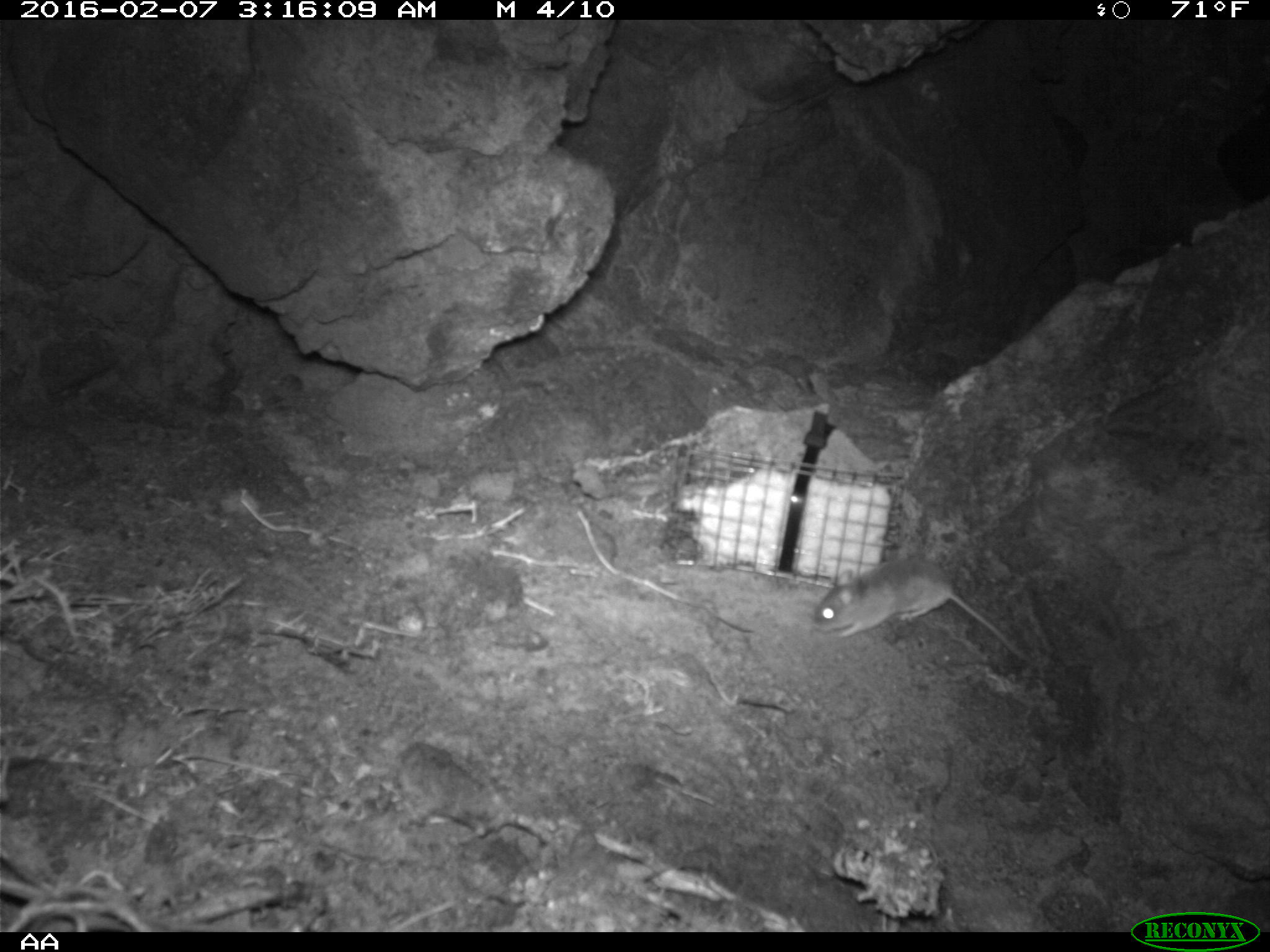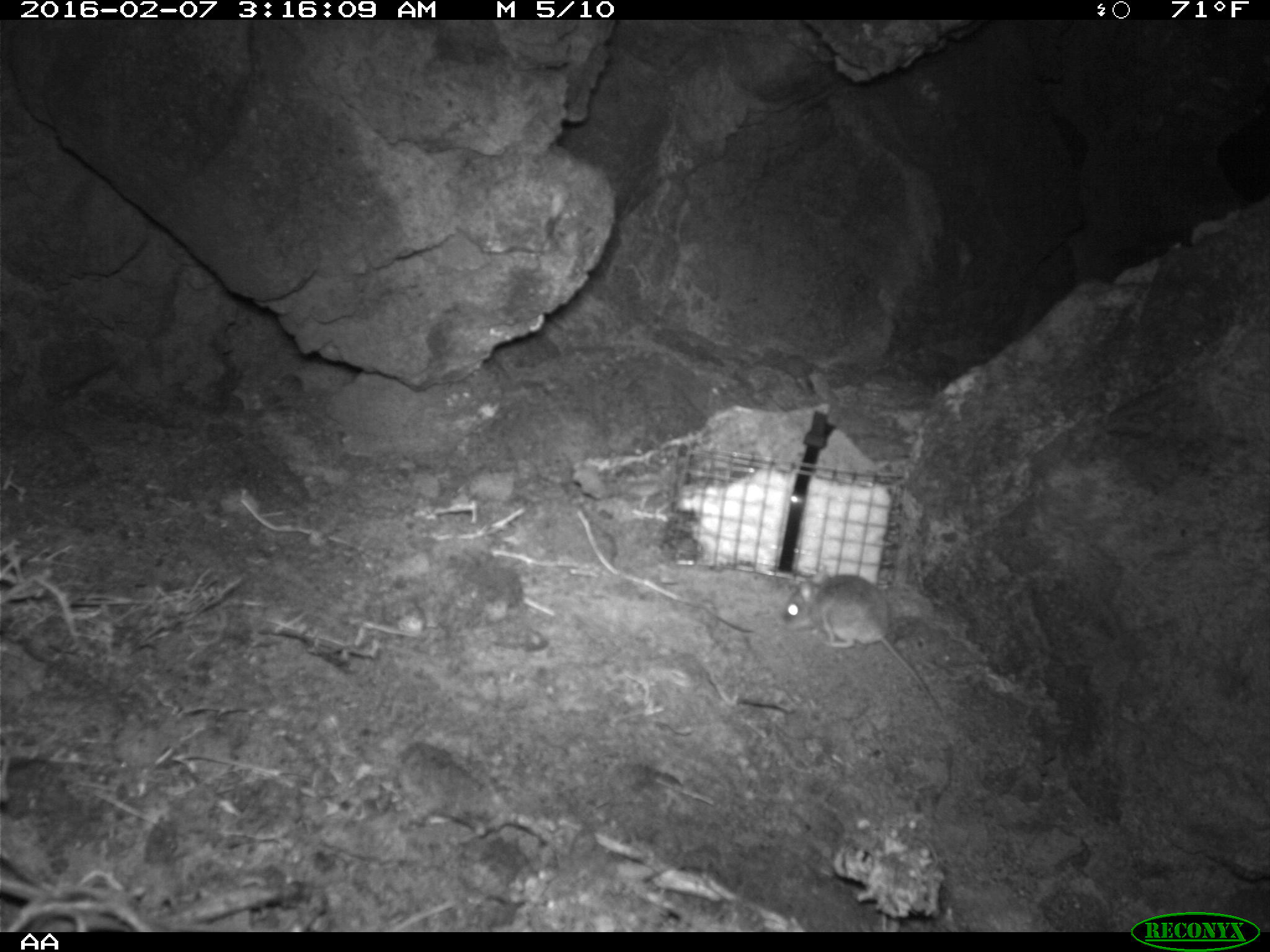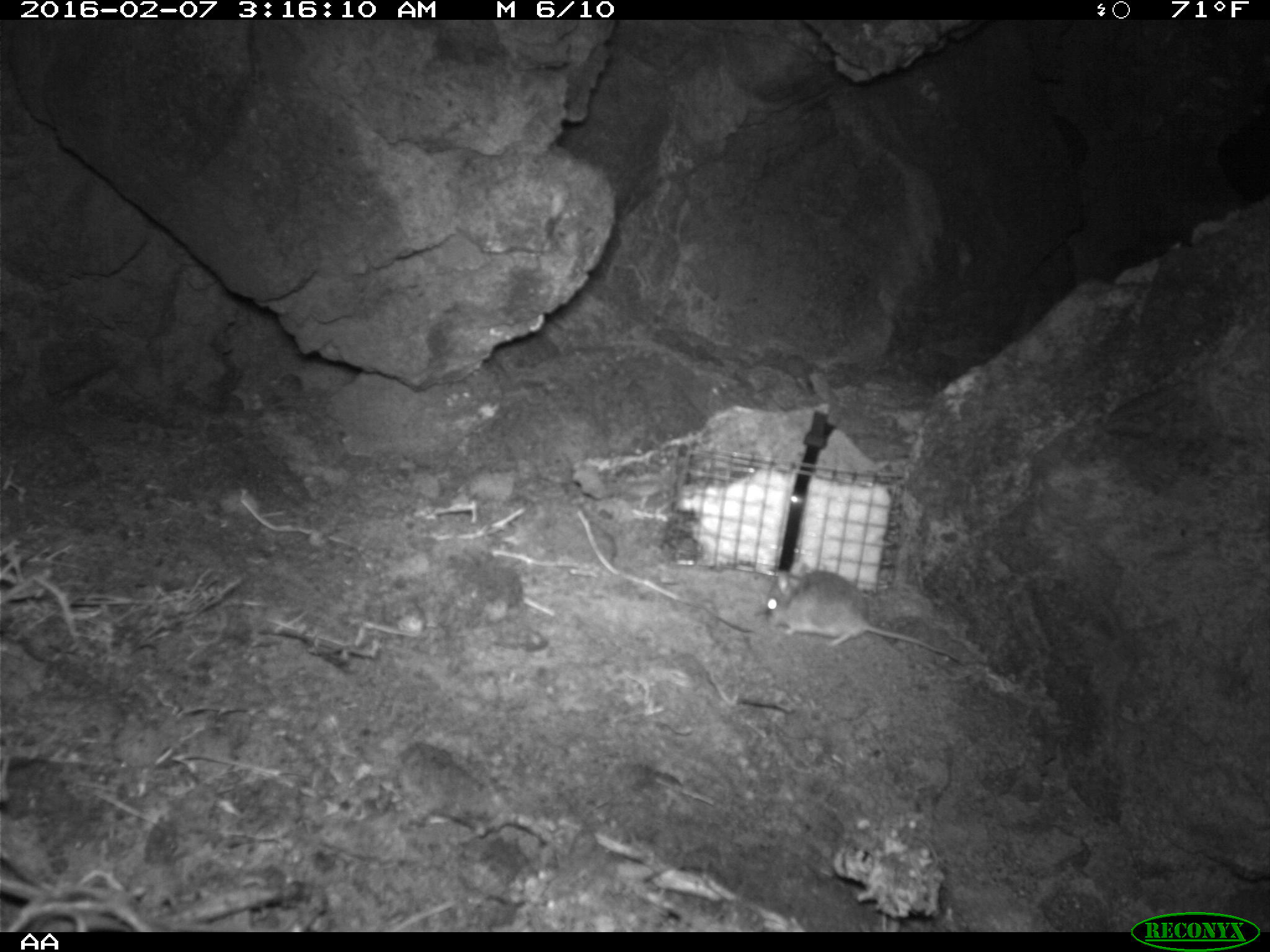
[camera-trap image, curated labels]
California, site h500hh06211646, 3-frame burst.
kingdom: Animalia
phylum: Chordata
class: Mammalia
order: Rodentia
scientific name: Rodentia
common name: rodent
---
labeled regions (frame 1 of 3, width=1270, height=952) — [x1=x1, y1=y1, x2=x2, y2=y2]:
rodent: [x1=808, y1=557, x2=1055, y2=670]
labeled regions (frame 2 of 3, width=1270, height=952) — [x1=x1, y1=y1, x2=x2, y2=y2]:
rodent: [x1=779, y1=561, x2=946, y2=717]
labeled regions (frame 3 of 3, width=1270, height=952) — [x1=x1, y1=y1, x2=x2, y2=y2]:
rodent: [x1=766, y1=563, x2=959, y2=660]